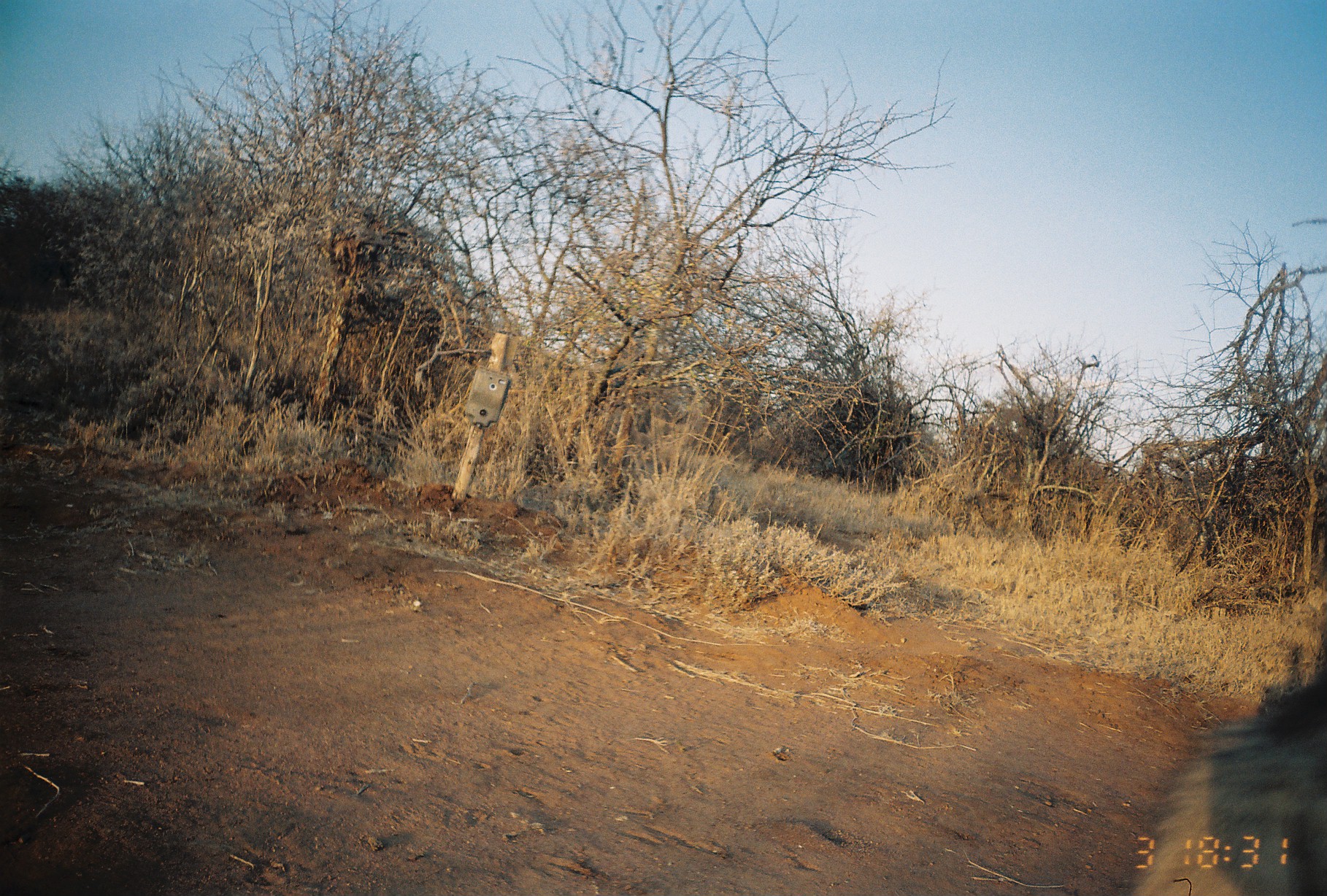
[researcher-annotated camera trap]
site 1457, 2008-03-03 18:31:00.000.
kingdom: Animalia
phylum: Chordata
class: Mammalia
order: Carnivora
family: Hyaenidae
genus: Hyaena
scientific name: Hyaena hyaena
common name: striped hyena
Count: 1.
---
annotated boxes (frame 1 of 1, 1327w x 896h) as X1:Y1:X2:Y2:
hyaena hyaena: 1124:668:1327:896